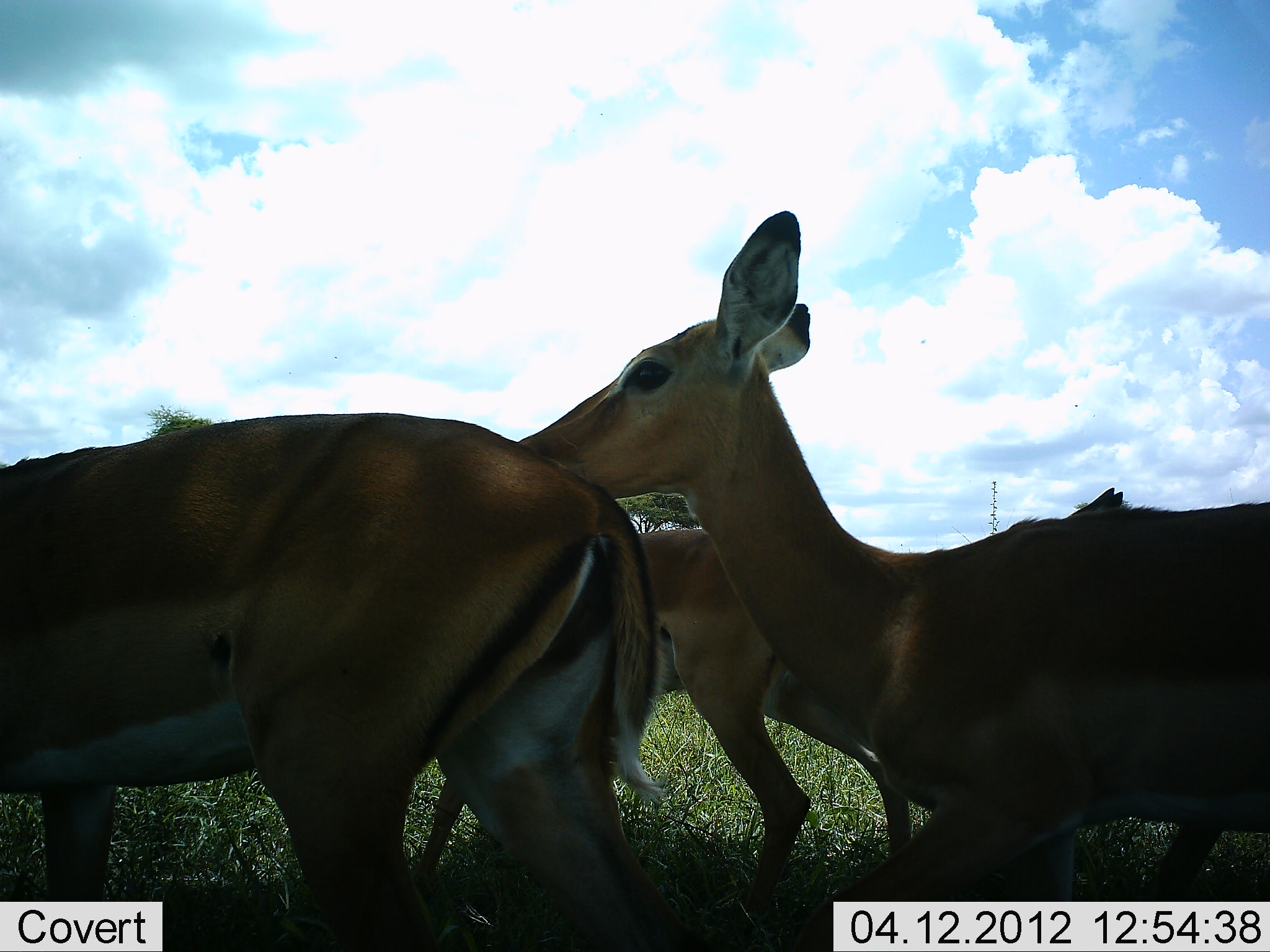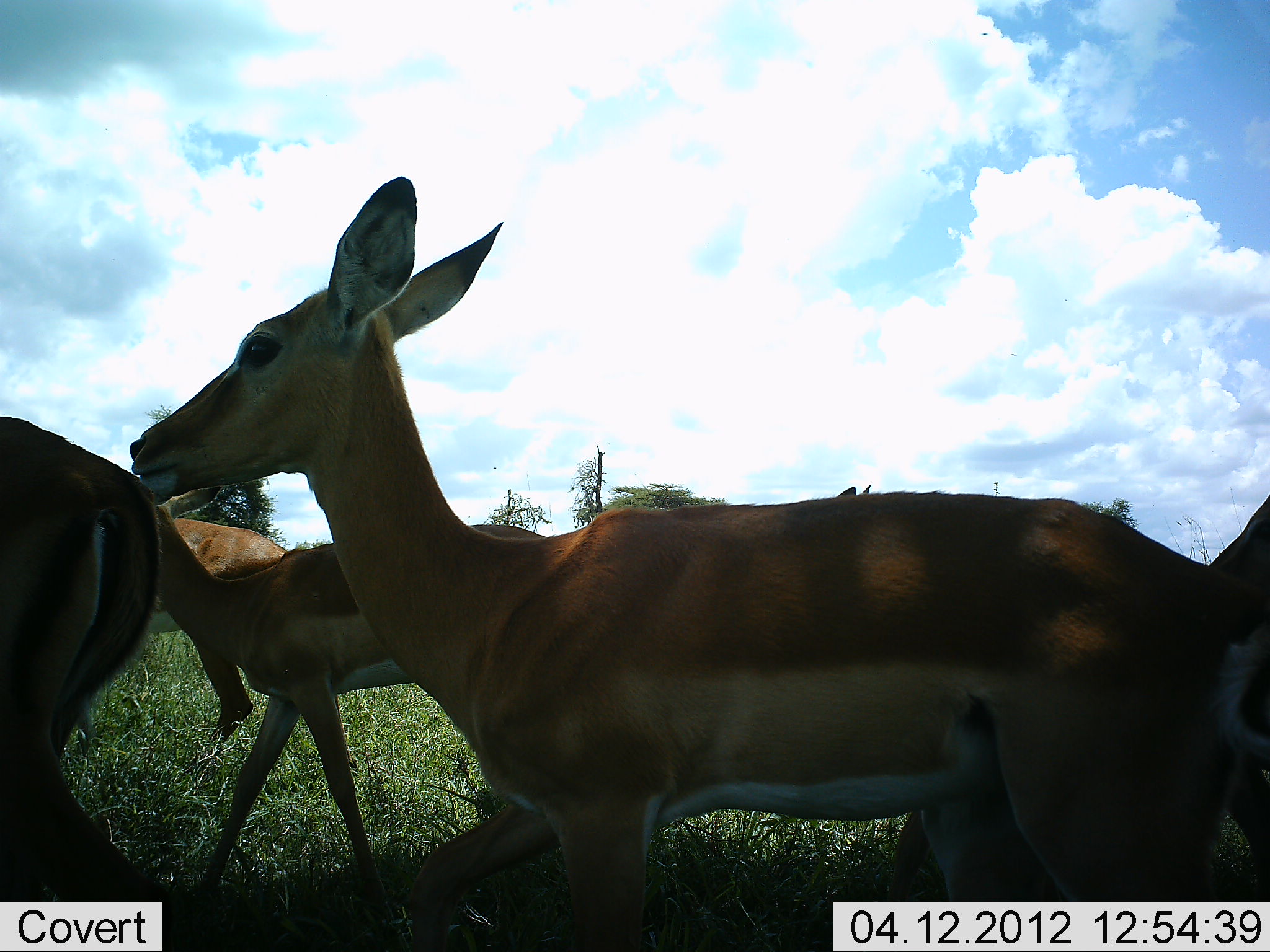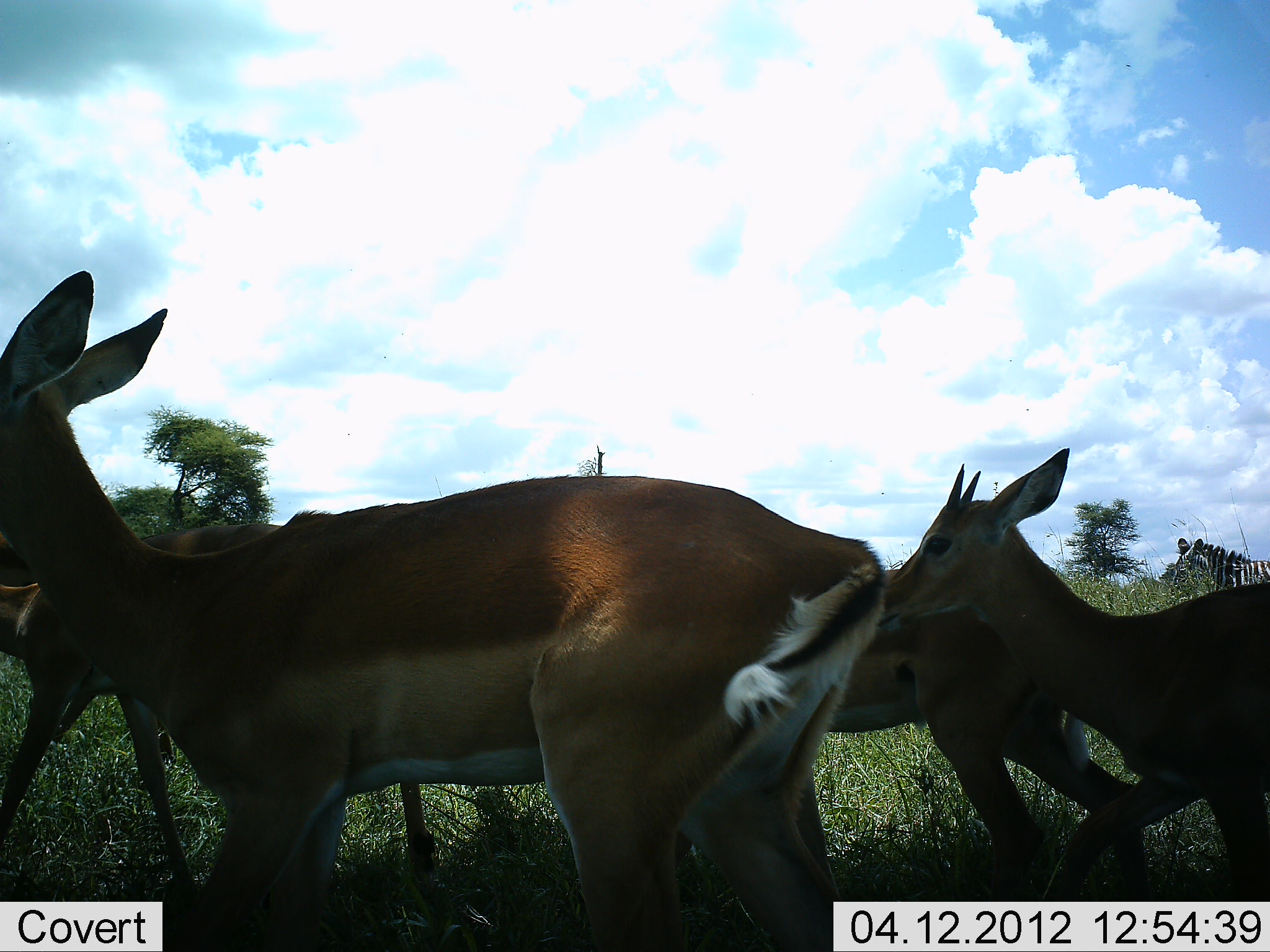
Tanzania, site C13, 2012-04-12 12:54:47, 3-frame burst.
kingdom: Animalia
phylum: Chordata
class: Mammalia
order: Artiodactyla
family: Bovidae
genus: Aepyceros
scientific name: Aepyceros melampus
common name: impala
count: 5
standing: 0%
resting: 0%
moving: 100%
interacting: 0%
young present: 11%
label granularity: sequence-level